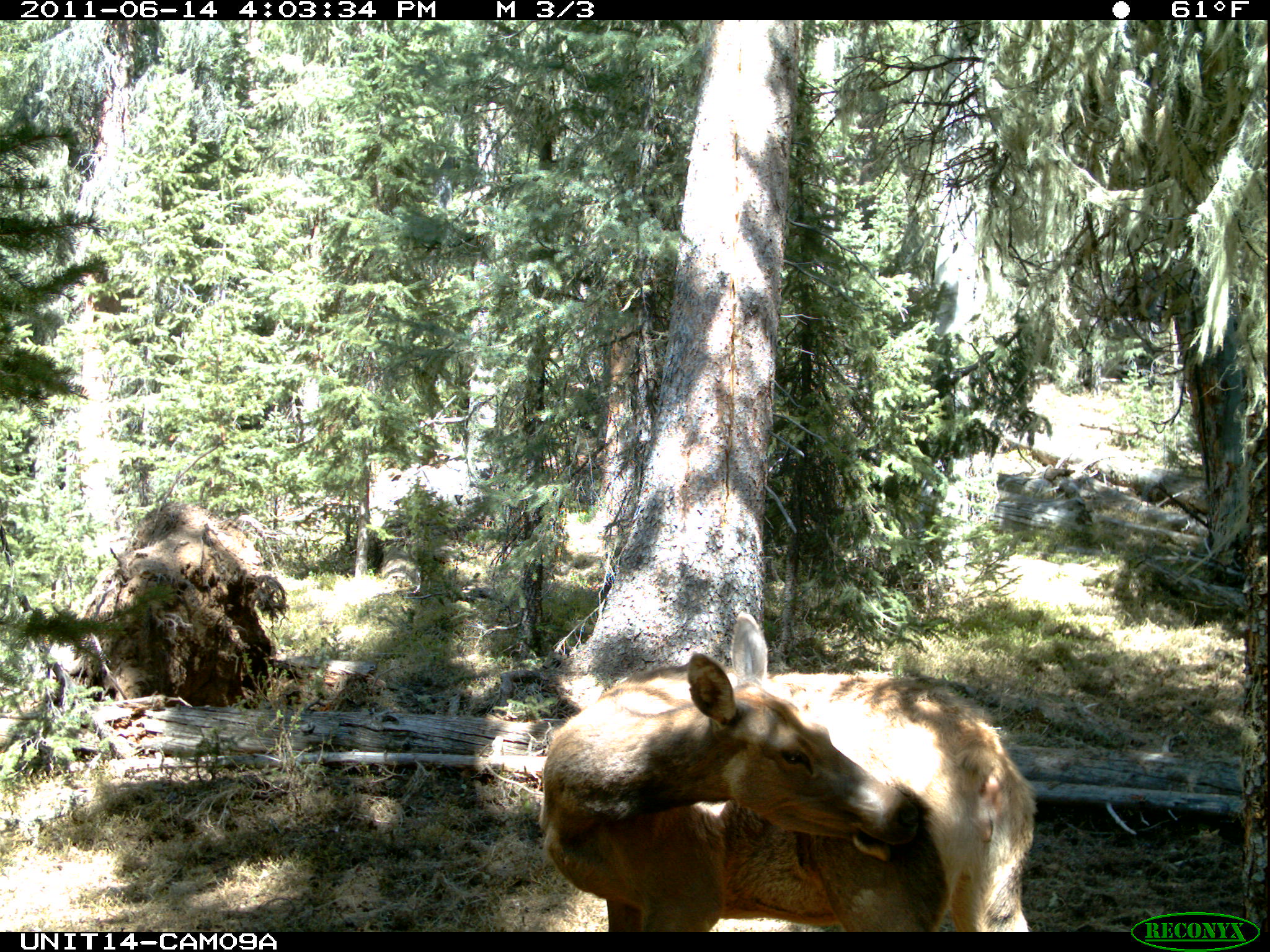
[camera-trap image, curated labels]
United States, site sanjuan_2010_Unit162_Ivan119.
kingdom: Animalia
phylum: Chordata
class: Mammalia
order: Artiodactyla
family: Cervidae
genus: Cervus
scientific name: Cervus elaphus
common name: red deer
Cervus elaphus (red deer).